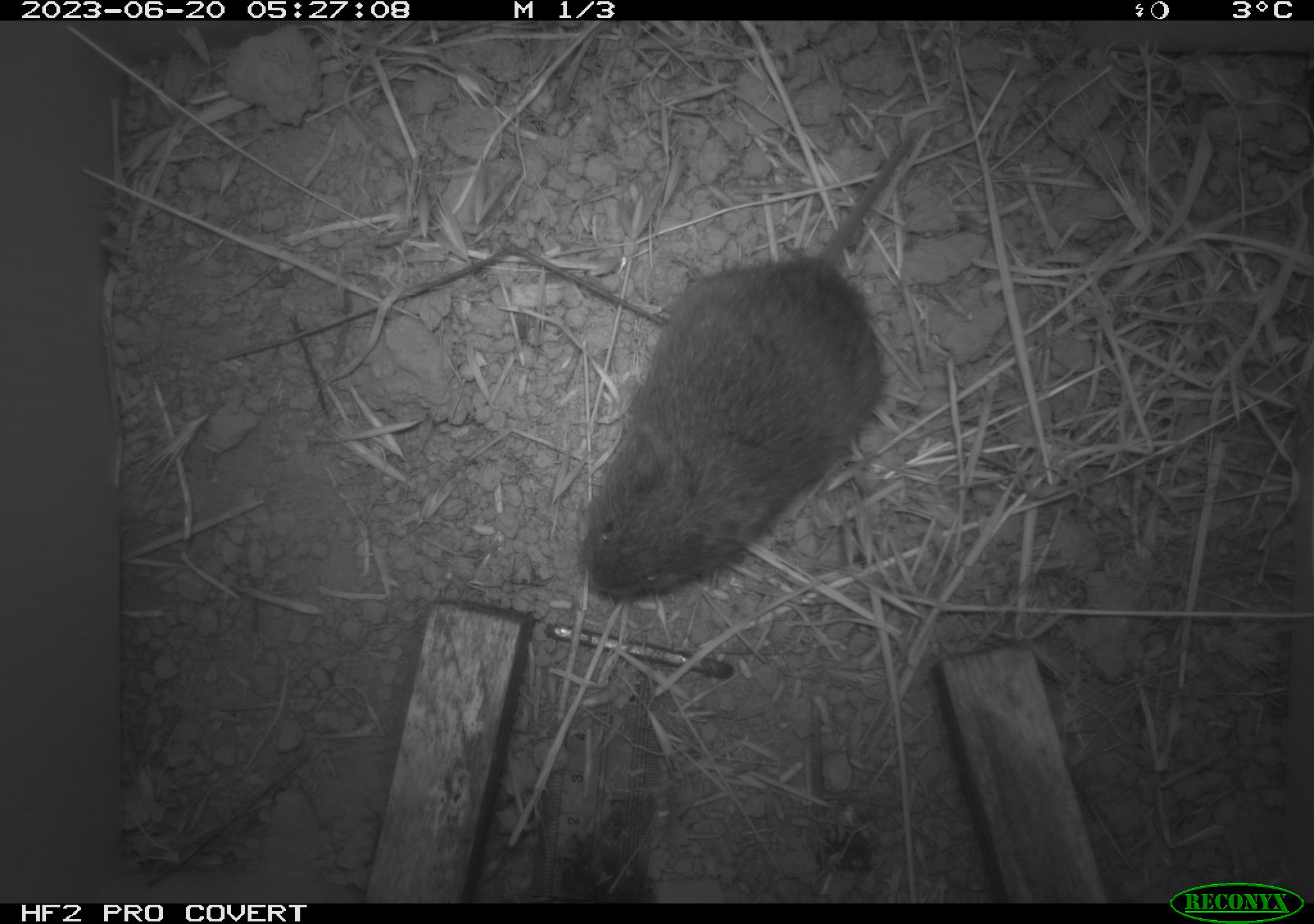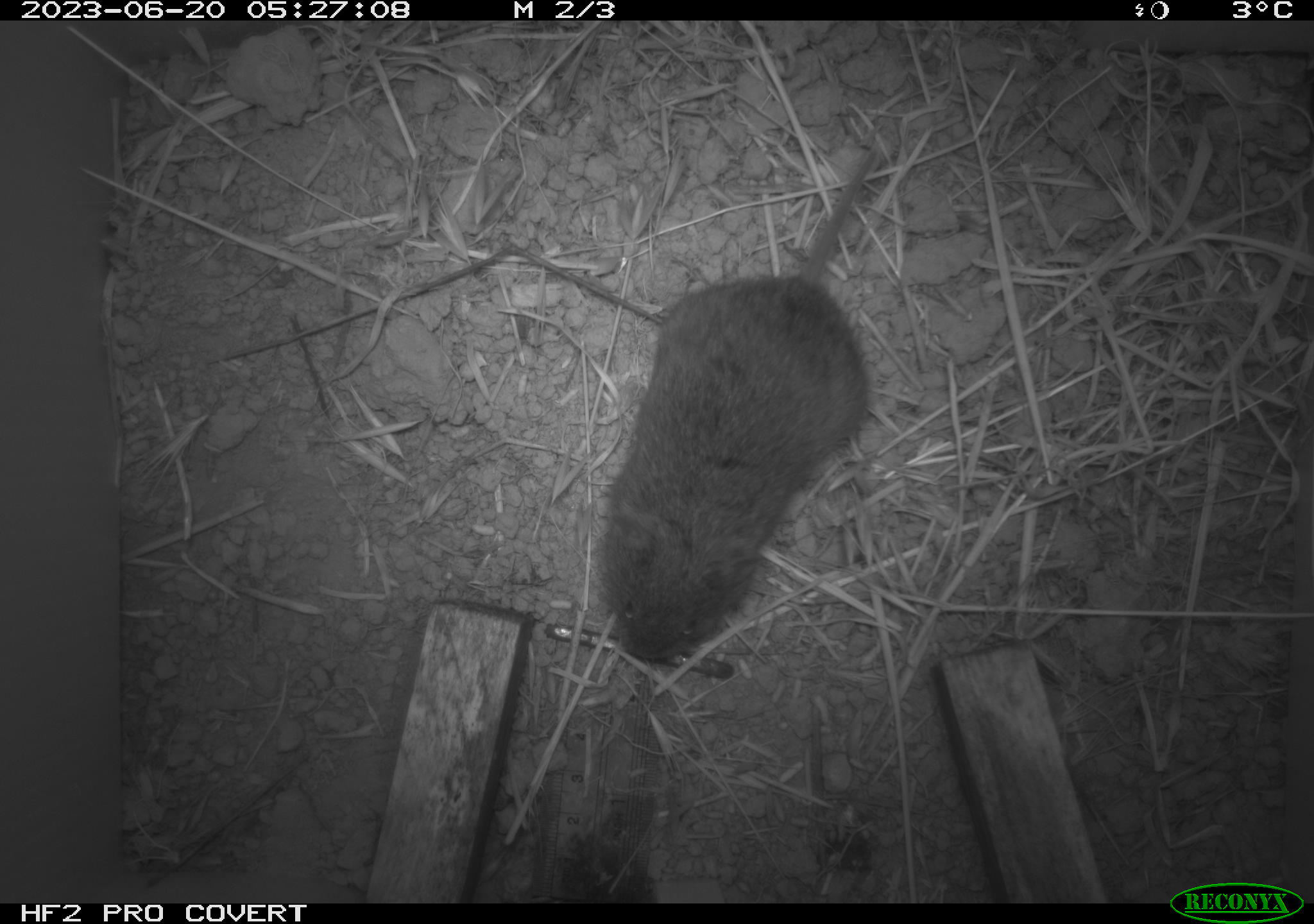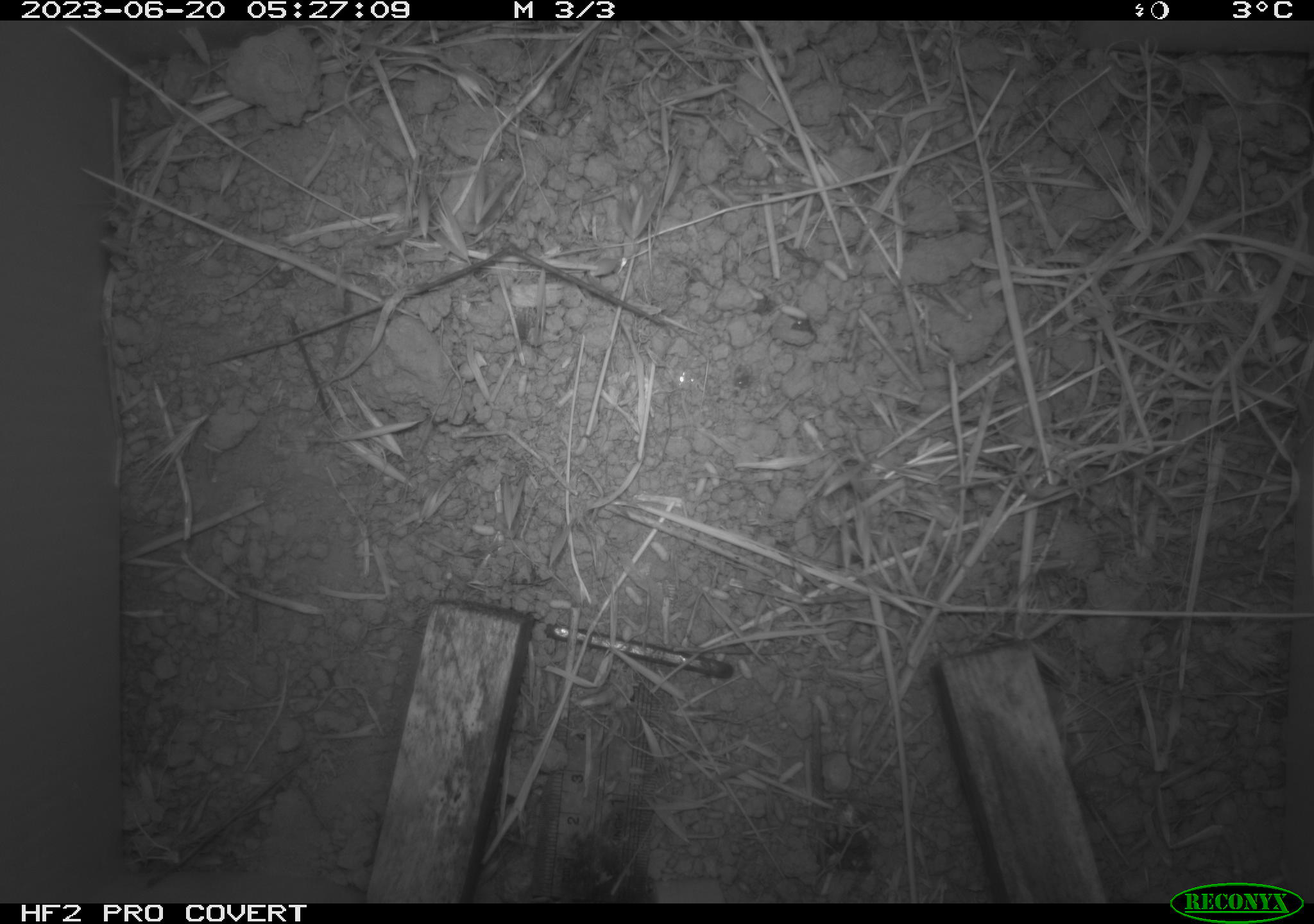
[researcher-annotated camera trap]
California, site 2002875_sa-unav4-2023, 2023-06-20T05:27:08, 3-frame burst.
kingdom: Animalia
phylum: Chordata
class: Mammalia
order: Rodentia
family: Cricetidae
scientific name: Arvicolinae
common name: voles, lemmings, and muskrats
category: arvicolinae subfamily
Arvicolinae subfamily (voles, lemmings, and muskrats) (Arvicolinae).